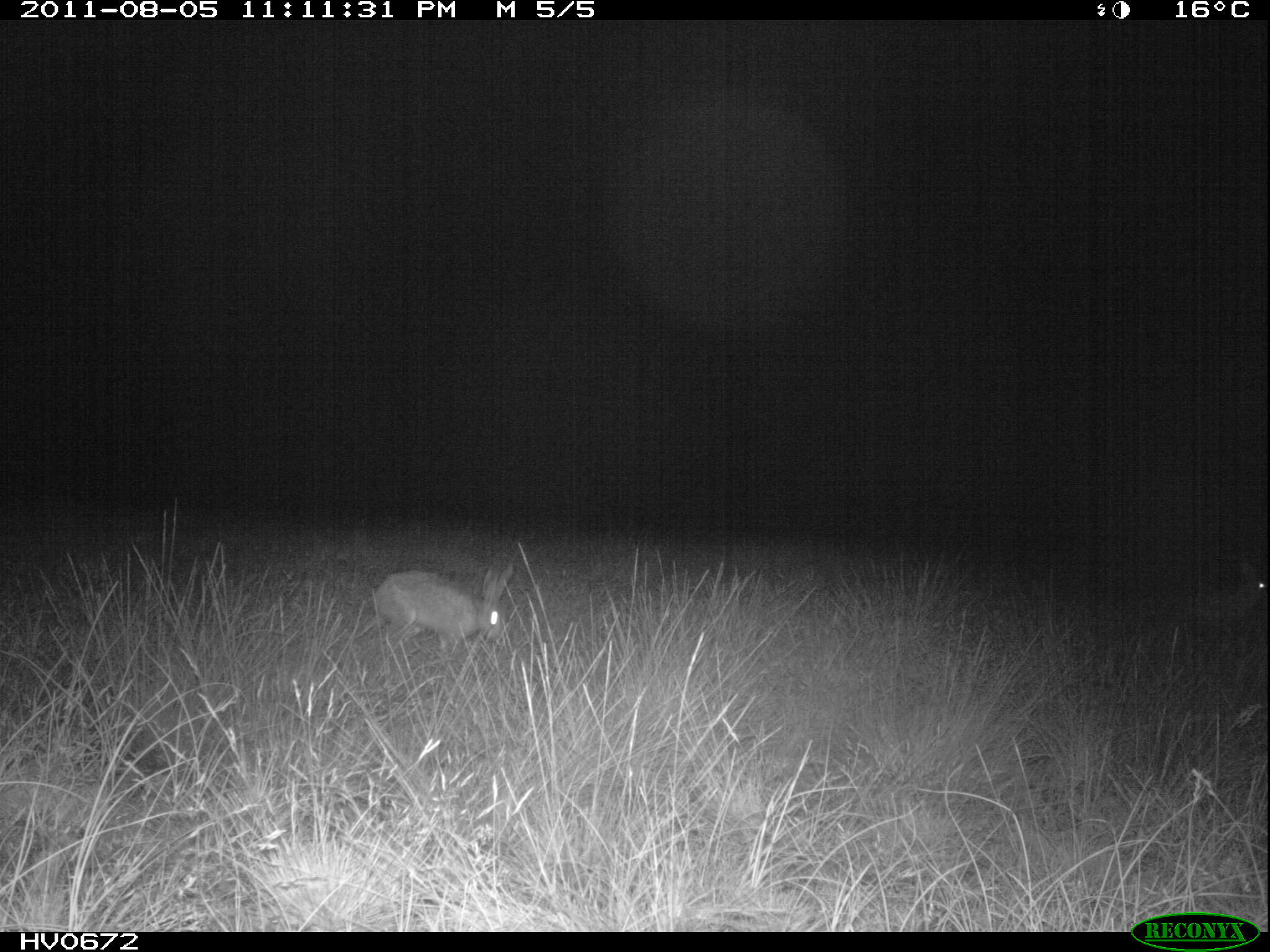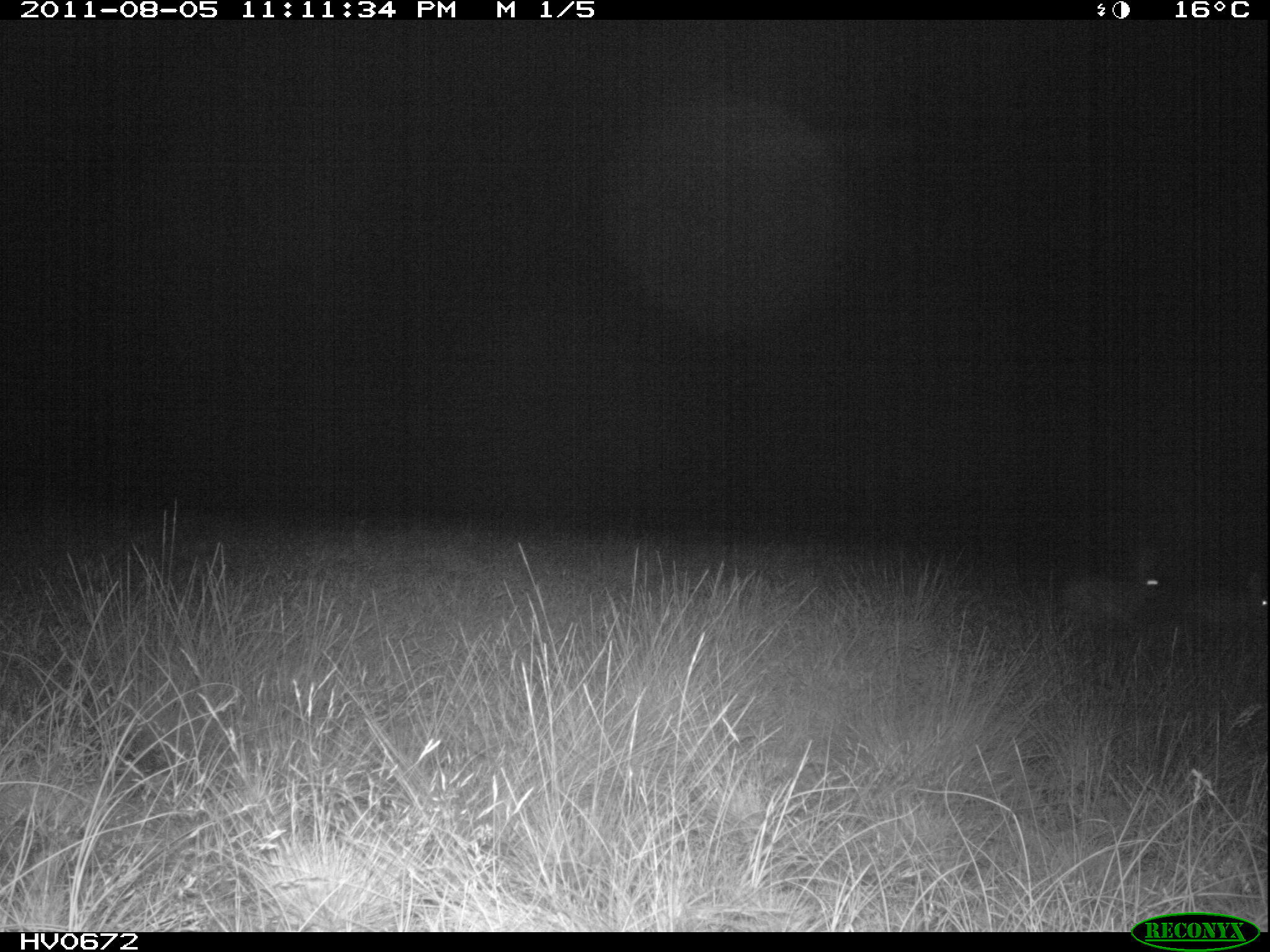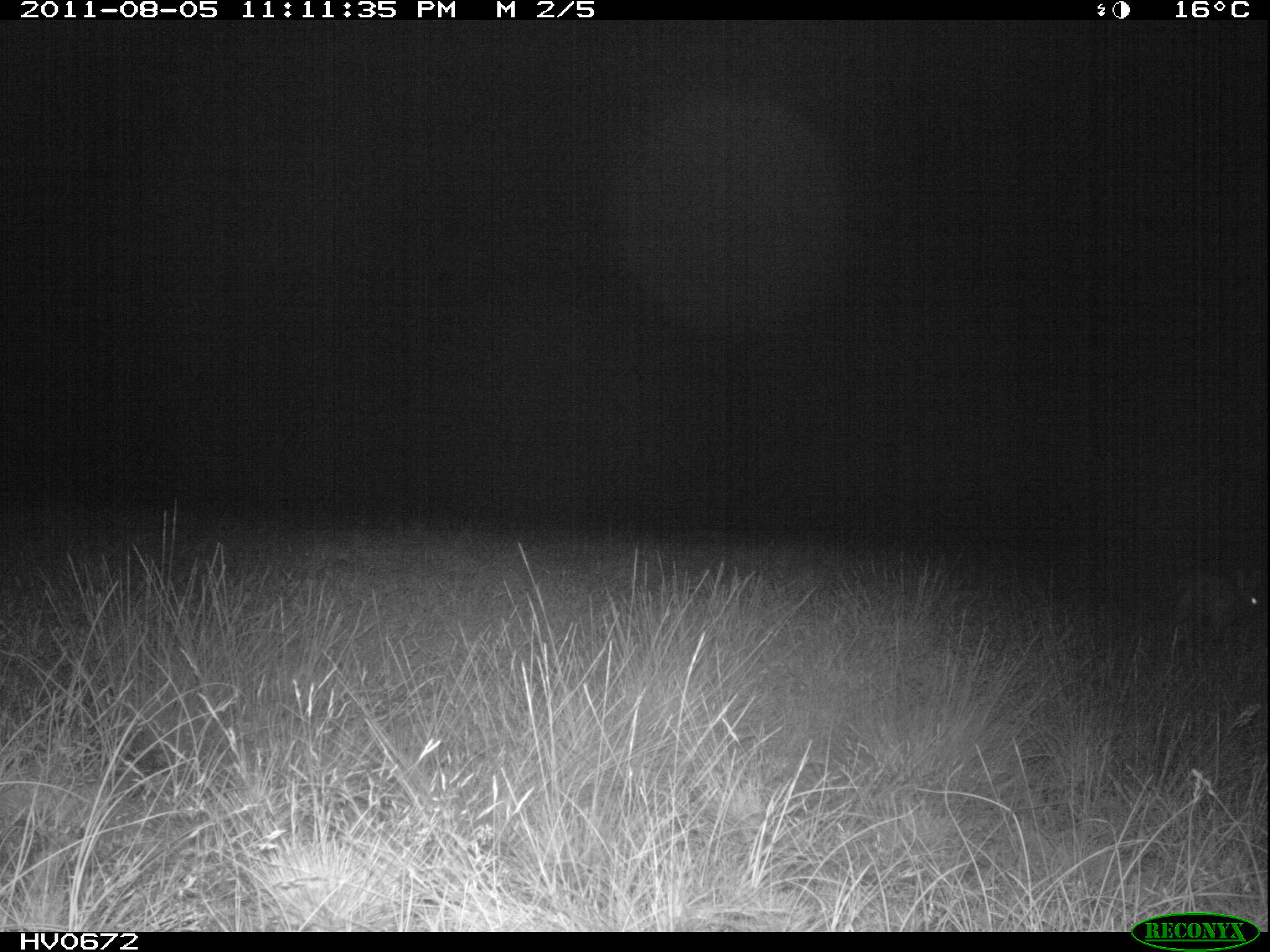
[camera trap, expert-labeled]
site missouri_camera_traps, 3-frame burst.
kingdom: Animalia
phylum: Chordata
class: Mammalia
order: Lagomorpha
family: Leporidae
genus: Lepus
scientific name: Lepus europaeus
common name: european hare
European hare (Lepus europaeus). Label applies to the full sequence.